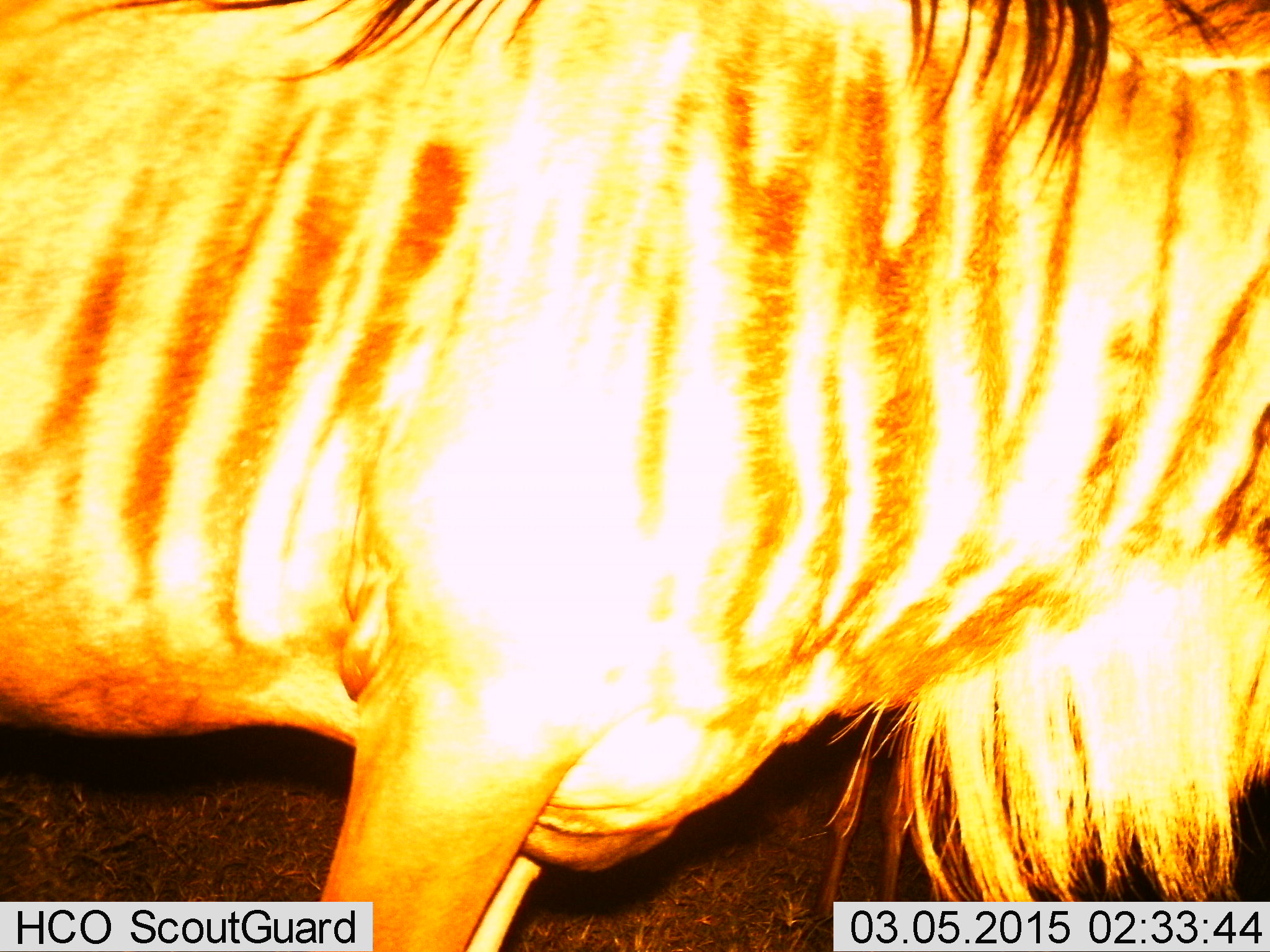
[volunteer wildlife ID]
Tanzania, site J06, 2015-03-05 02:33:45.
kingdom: Animalia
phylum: Chordata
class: Mammalia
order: Artiodactyla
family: Bovidae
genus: Connochaetes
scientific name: Connochaetes taurinus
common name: blue wildebeest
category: wildebeest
Wildebeest (blue wildebeest) (Connochaetes taurinus), count 1. Behavior (volunteer vote fractions): standing 90%, resting 0%, moving 10%, interacting 0%. Young present (vote fraction): 0%. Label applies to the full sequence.